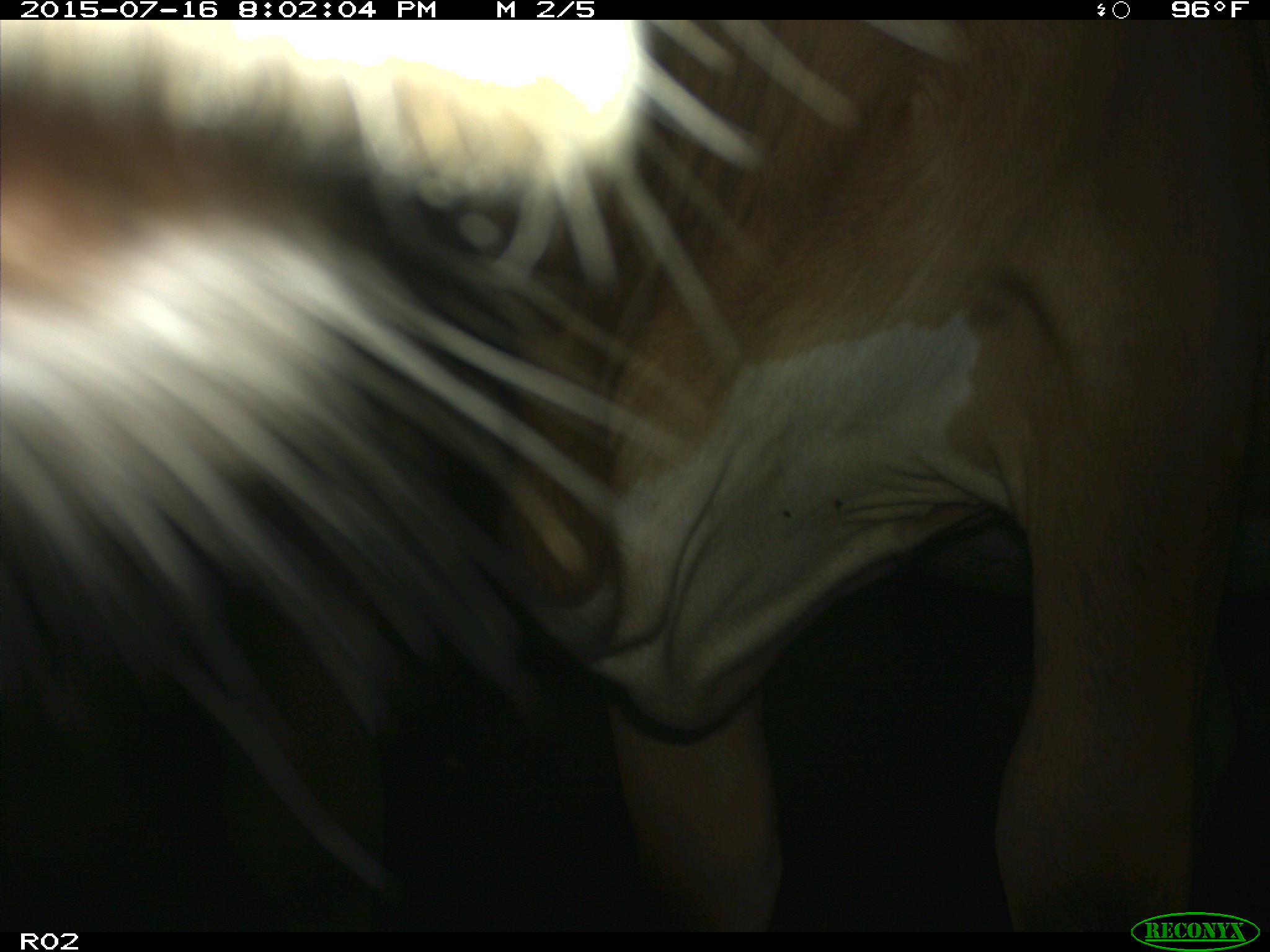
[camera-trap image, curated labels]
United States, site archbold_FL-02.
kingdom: Animalia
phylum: Chordata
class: Mammalia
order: Artiodactyla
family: Bovidae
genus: Bos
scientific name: Bos taurus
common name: domestic cow